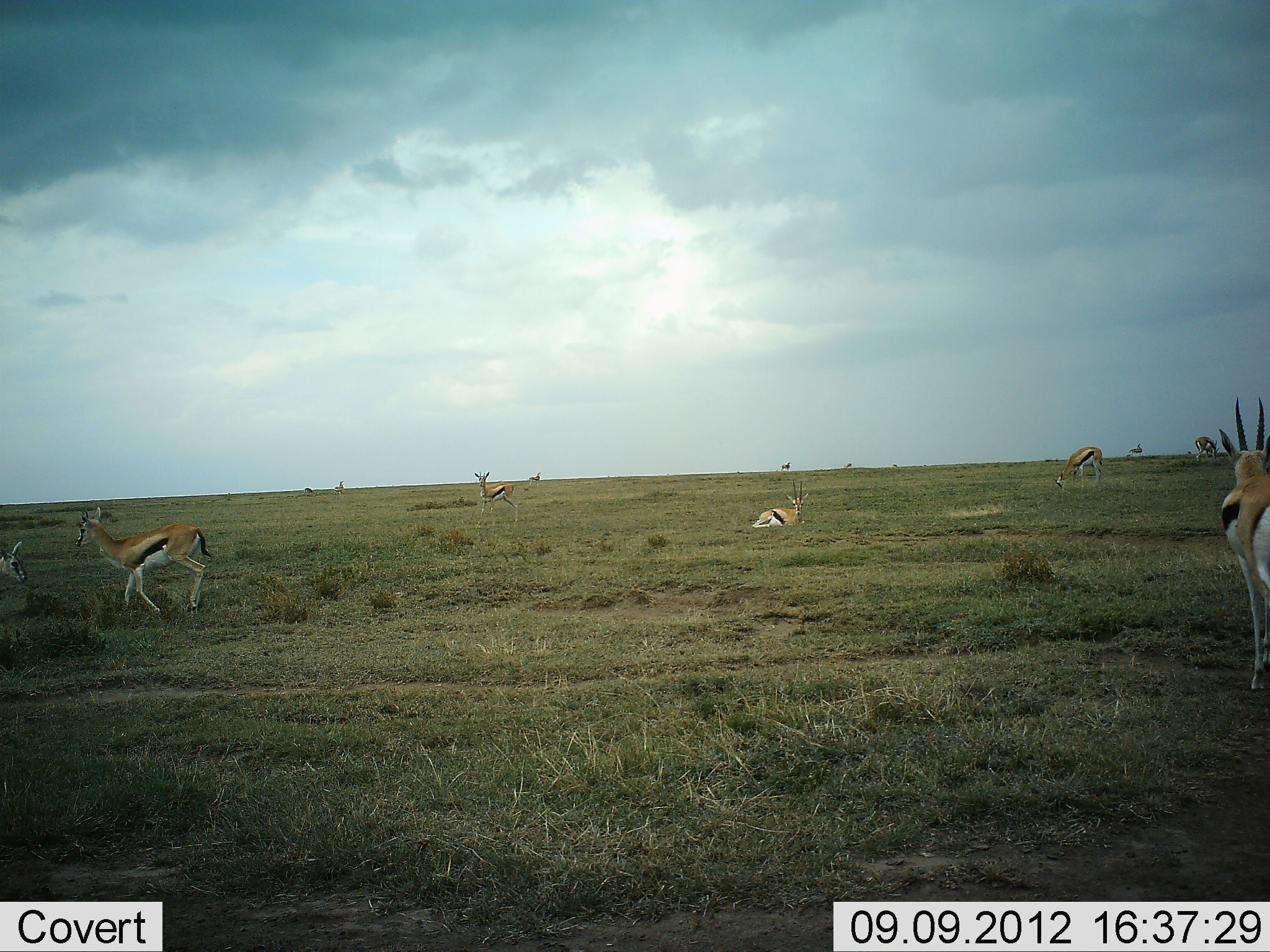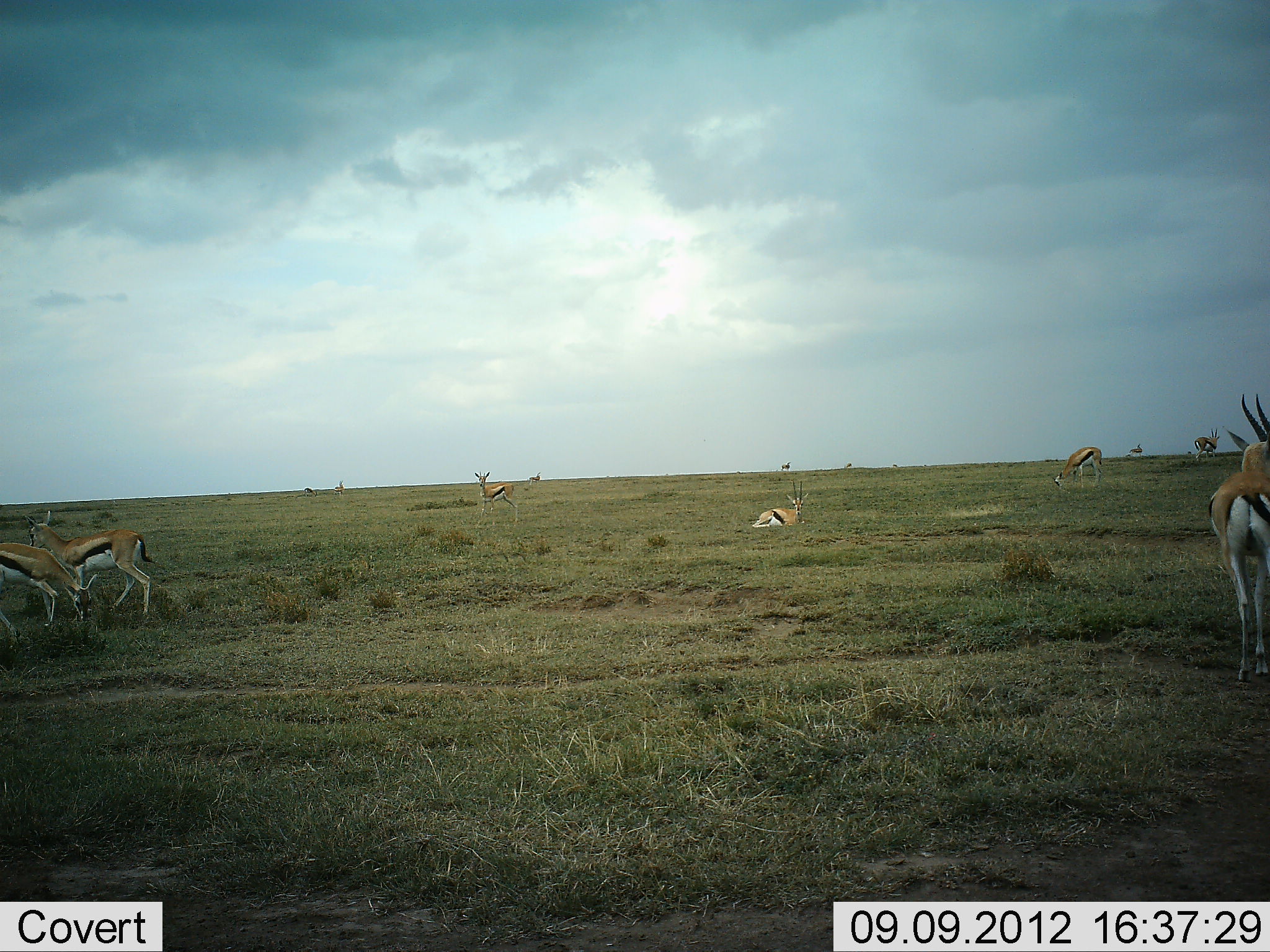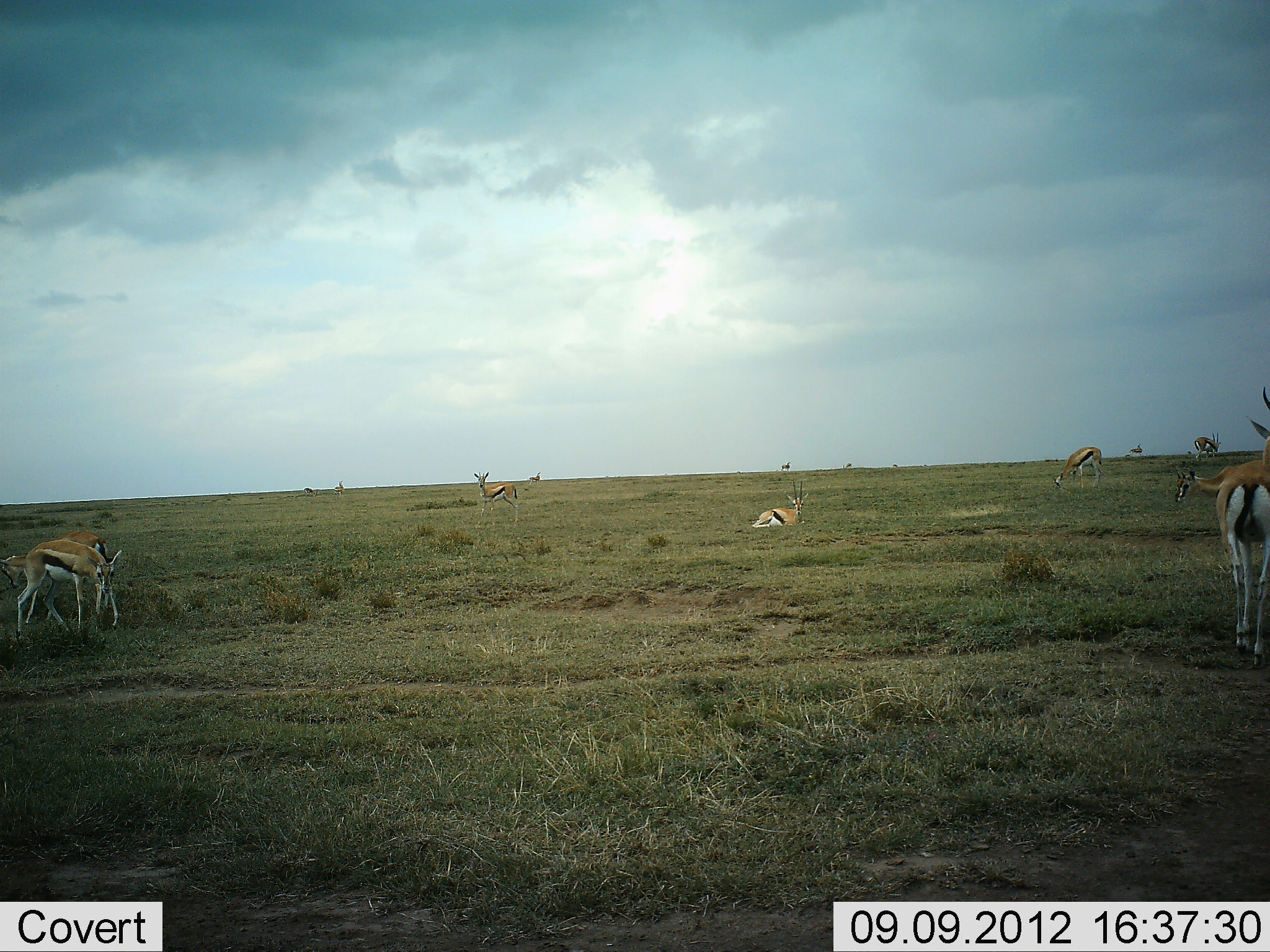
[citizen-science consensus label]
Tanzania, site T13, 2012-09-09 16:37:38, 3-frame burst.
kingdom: Animalia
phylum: Chordata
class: Mammalia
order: Artiodactyla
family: Bovidae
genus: Eudorcas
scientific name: Eudorcas thomsonii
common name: thomson's gazelle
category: gazellethomsons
Gazellethomsons (thomson's gazelle) (Eudorcas thomsonii), count 8. Behavior (volunteer vote fractions): standing 80%, resting 80%, moving 70%, interacting 0%. Young present (vote fraction): 0%. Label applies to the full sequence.